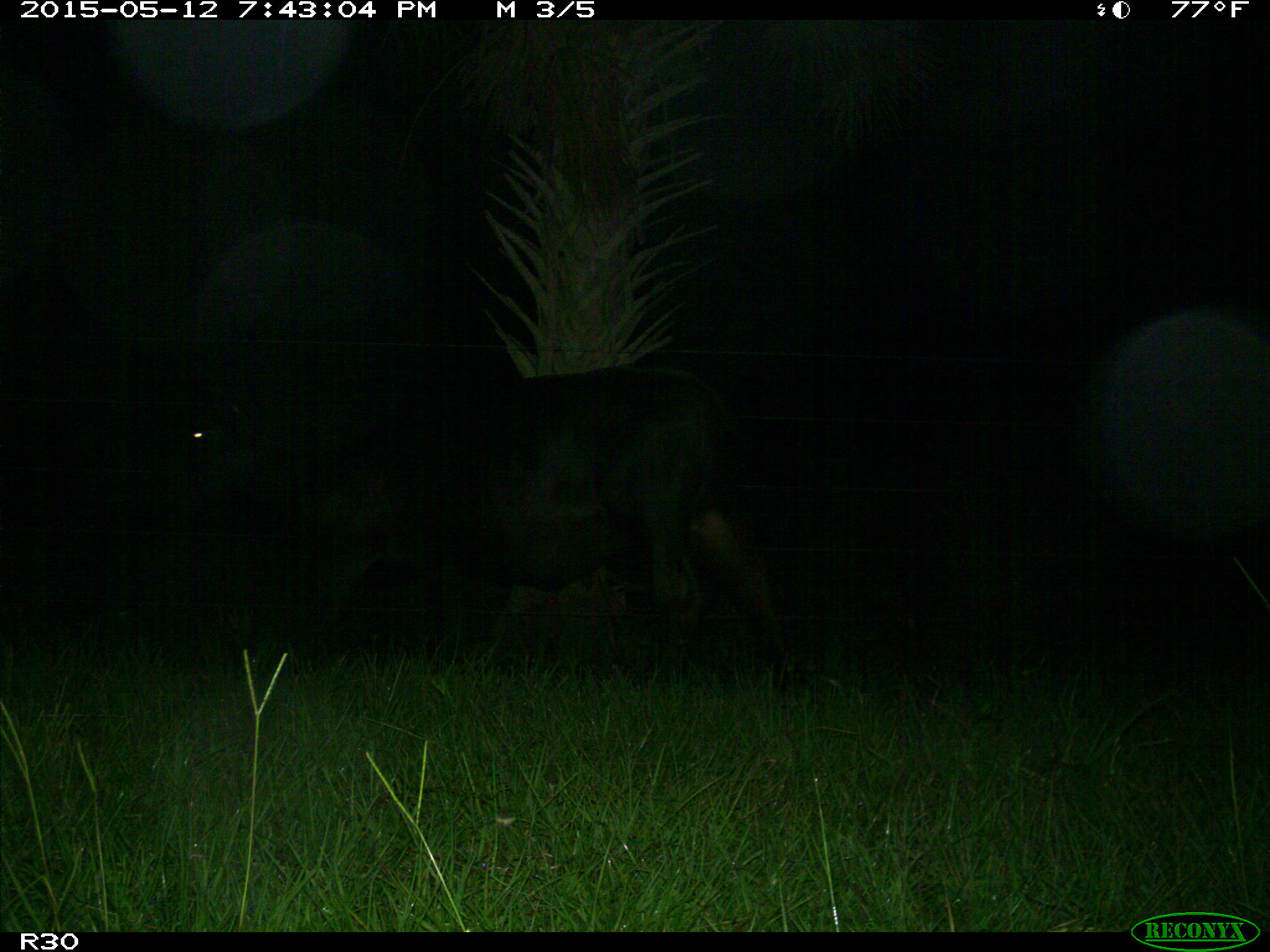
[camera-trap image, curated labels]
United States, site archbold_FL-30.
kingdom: Animalia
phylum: Chordata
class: Mammalia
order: Artiodactyla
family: Bovidae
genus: Bos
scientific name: Bos taurus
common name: domestic cow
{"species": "Bos taurus (domestic cow)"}